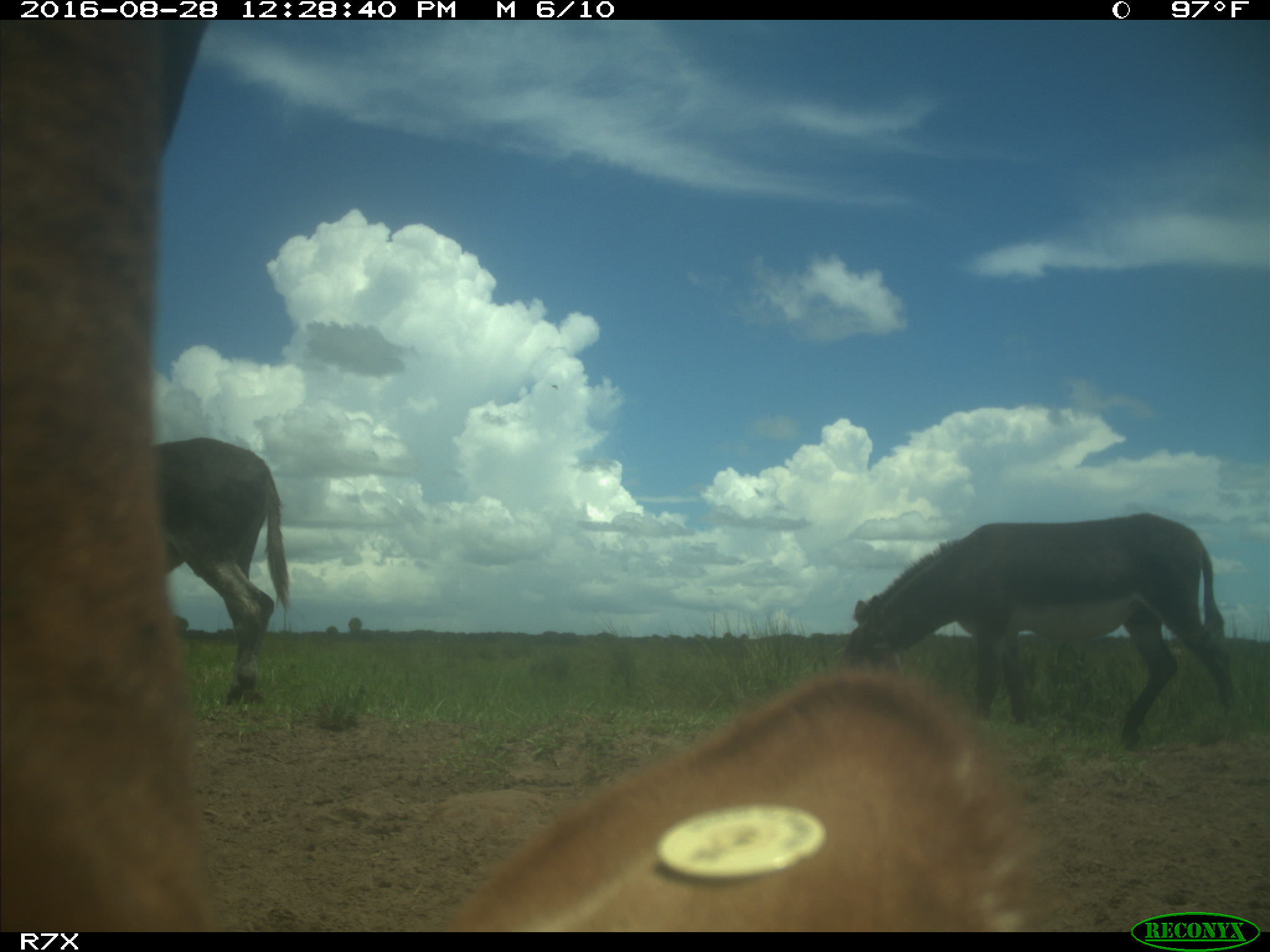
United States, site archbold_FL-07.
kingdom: Animalia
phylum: Chordata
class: Mammalia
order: Artiodactyla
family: Bovidae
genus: Bos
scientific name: Bos taurus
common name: domestic cow